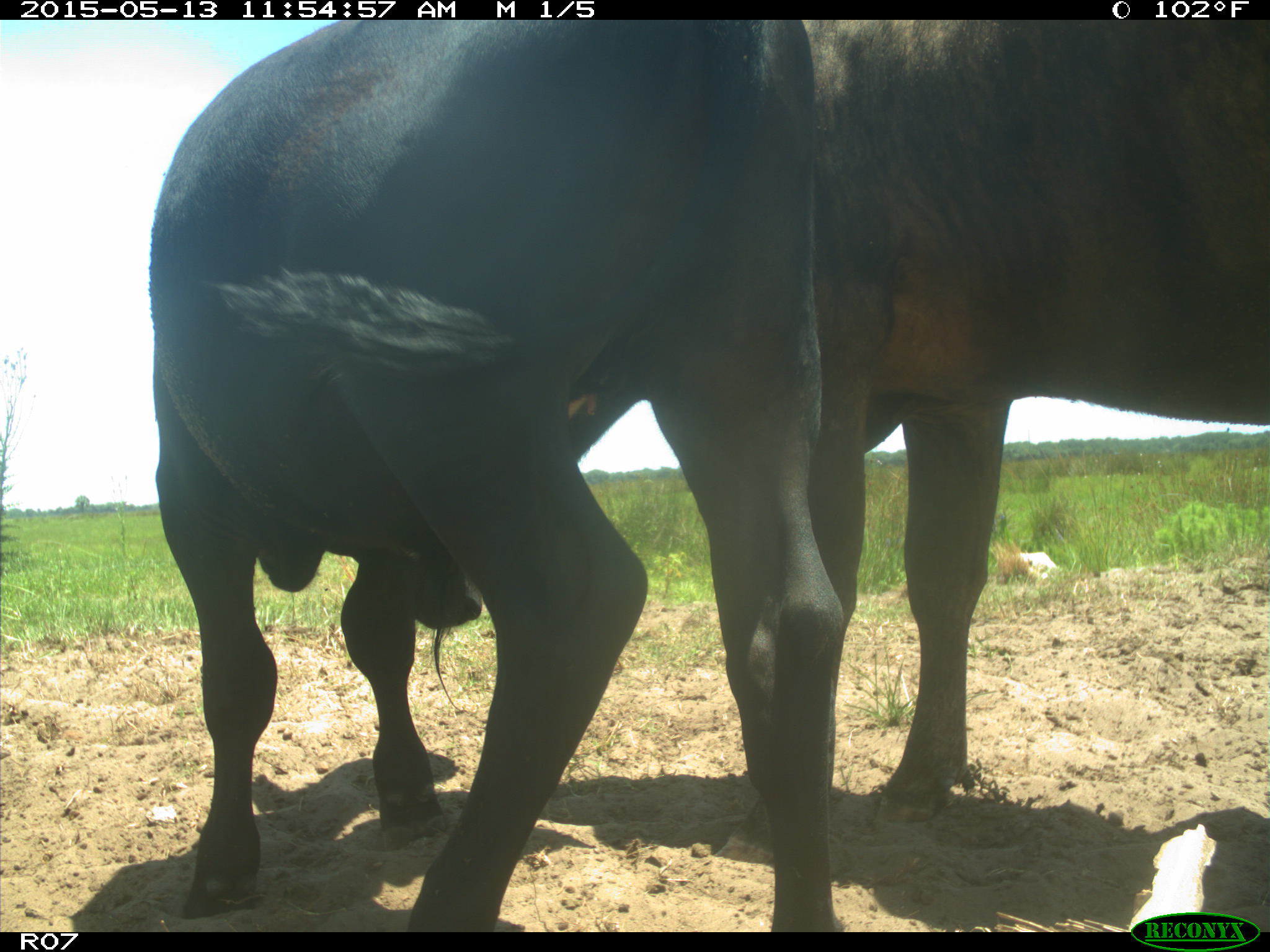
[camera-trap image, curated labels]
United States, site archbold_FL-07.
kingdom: Animalia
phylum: Chordata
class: Mammalia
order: Artiodactyla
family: Bovidae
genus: Bos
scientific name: Bos taurus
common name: domestic cow